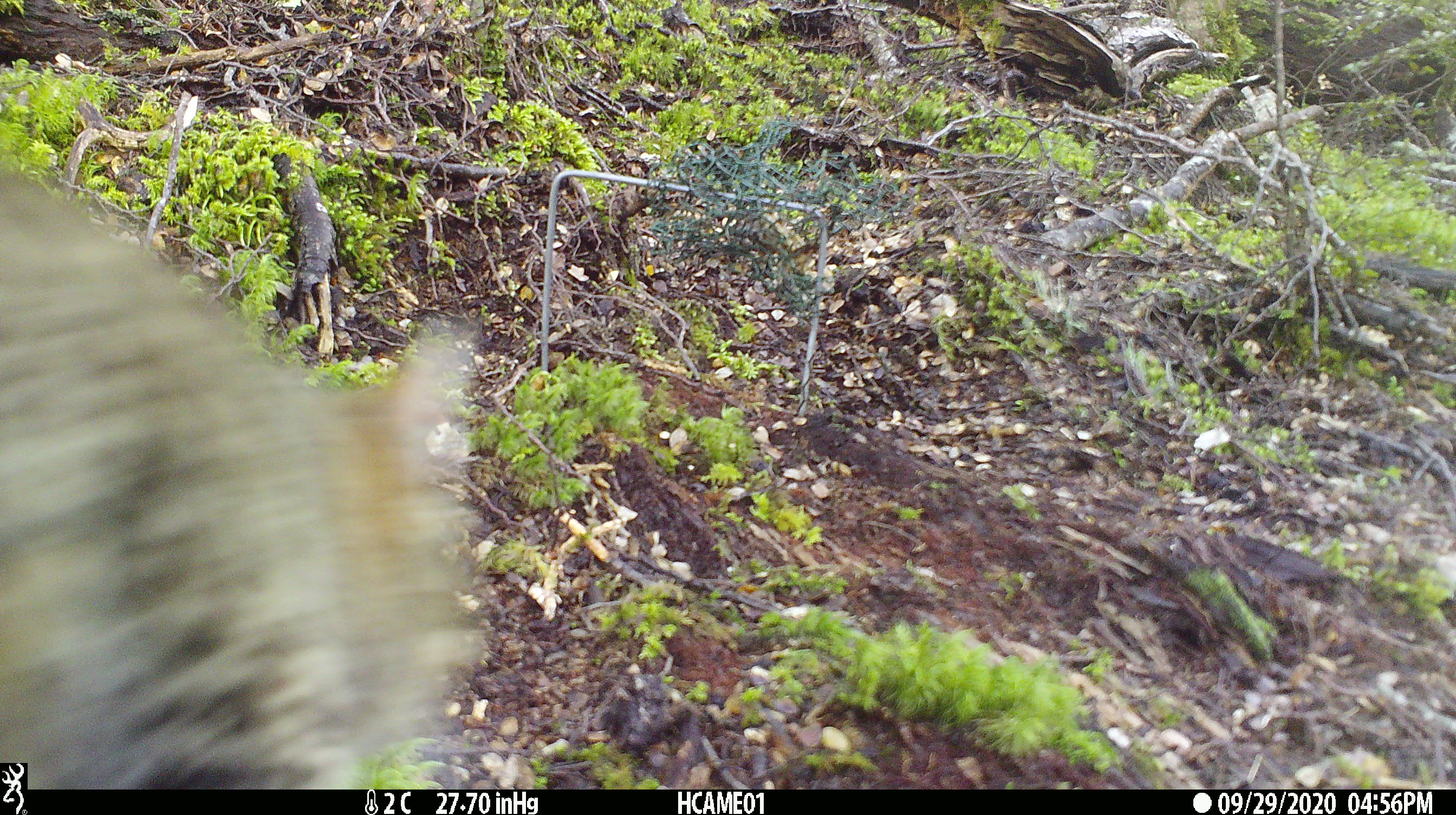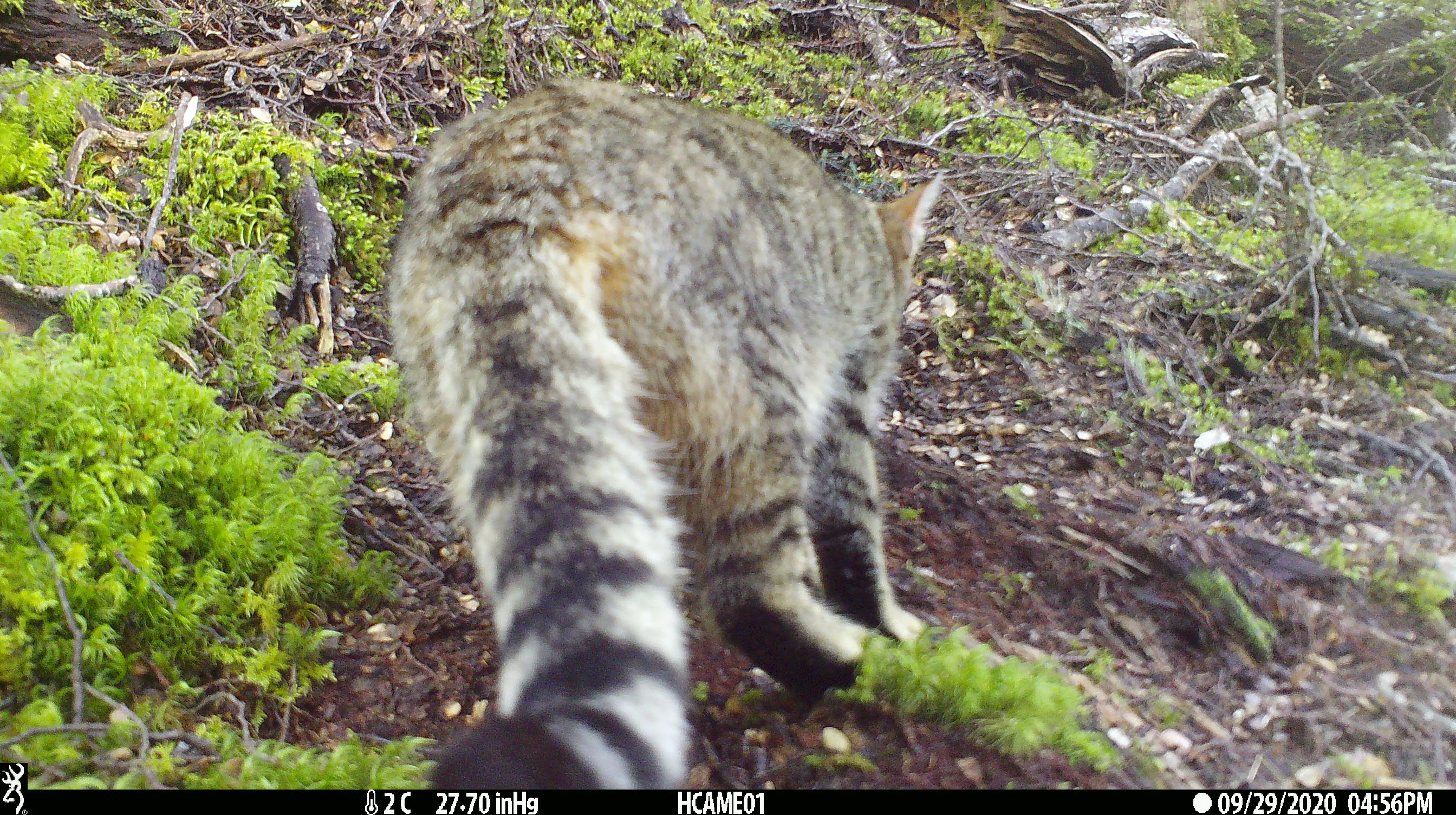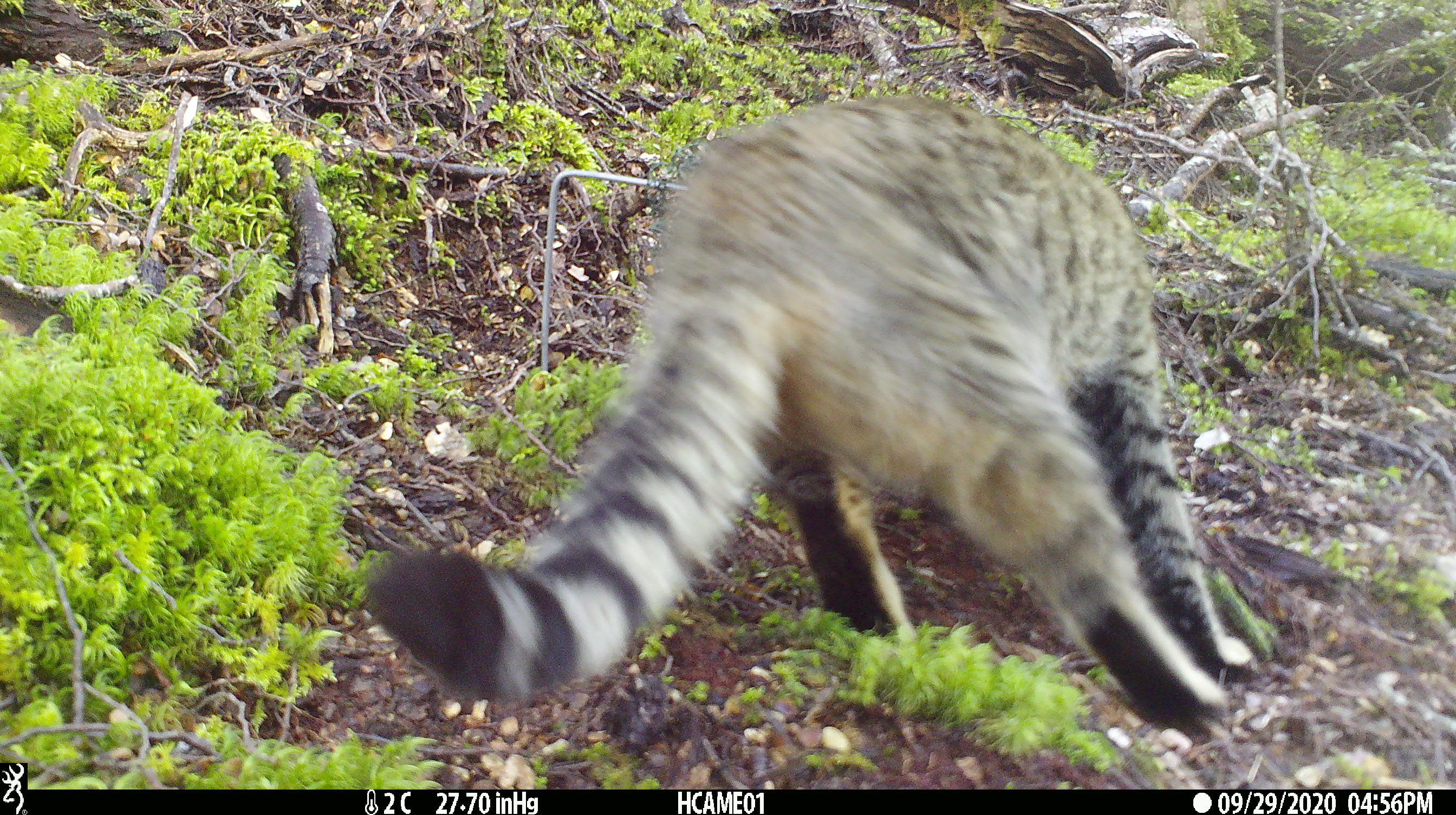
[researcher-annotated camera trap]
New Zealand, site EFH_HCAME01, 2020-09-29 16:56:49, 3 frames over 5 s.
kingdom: Animalia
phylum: Chordata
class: Mammalia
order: Carnivora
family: Felidae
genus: Felis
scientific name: Felis catus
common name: domestic cat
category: cat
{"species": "cat (domestic cat) (Felis catus)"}